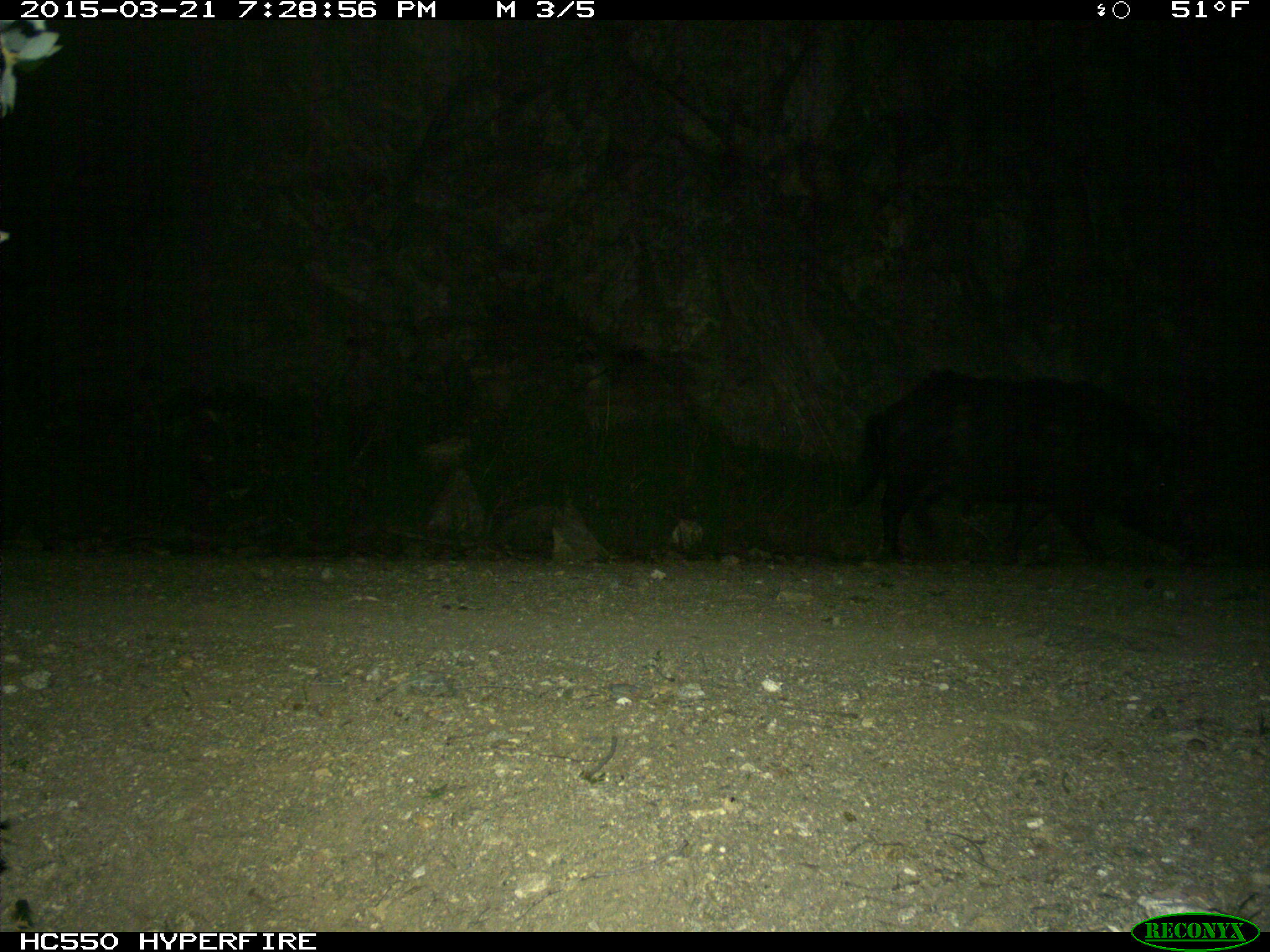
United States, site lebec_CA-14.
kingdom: Animalia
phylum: Chordata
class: Mammalia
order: Artiodactyla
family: Suidae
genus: Sus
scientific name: Sus scrofa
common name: wild boar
Sus scrofa (wild boar).